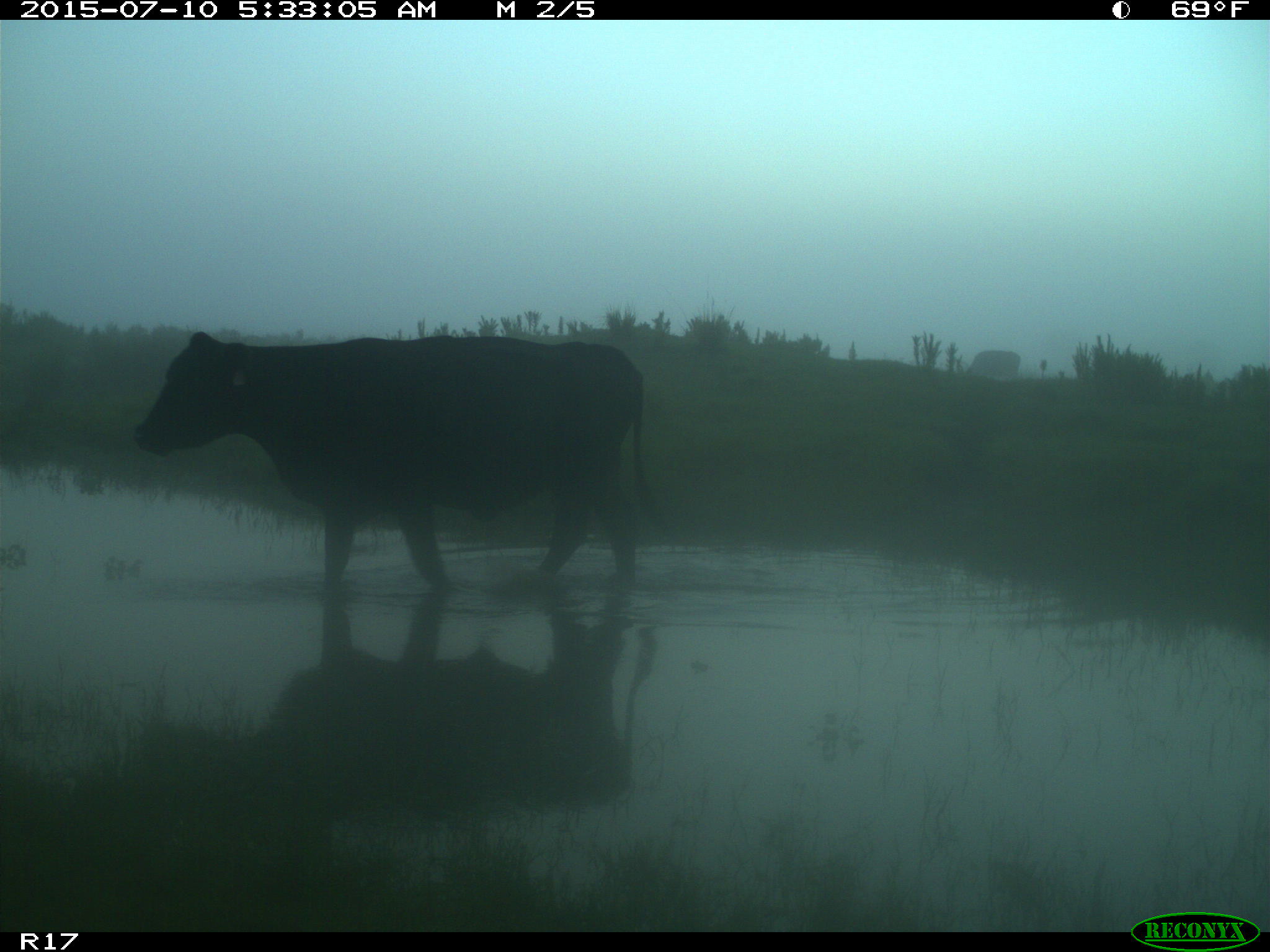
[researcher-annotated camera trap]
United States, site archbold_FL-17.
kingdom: Animalia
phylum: Chordata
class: Mammalia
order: Artiodactyla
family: Bovidae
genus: Bos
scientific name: Bos taurus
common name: domestic cow